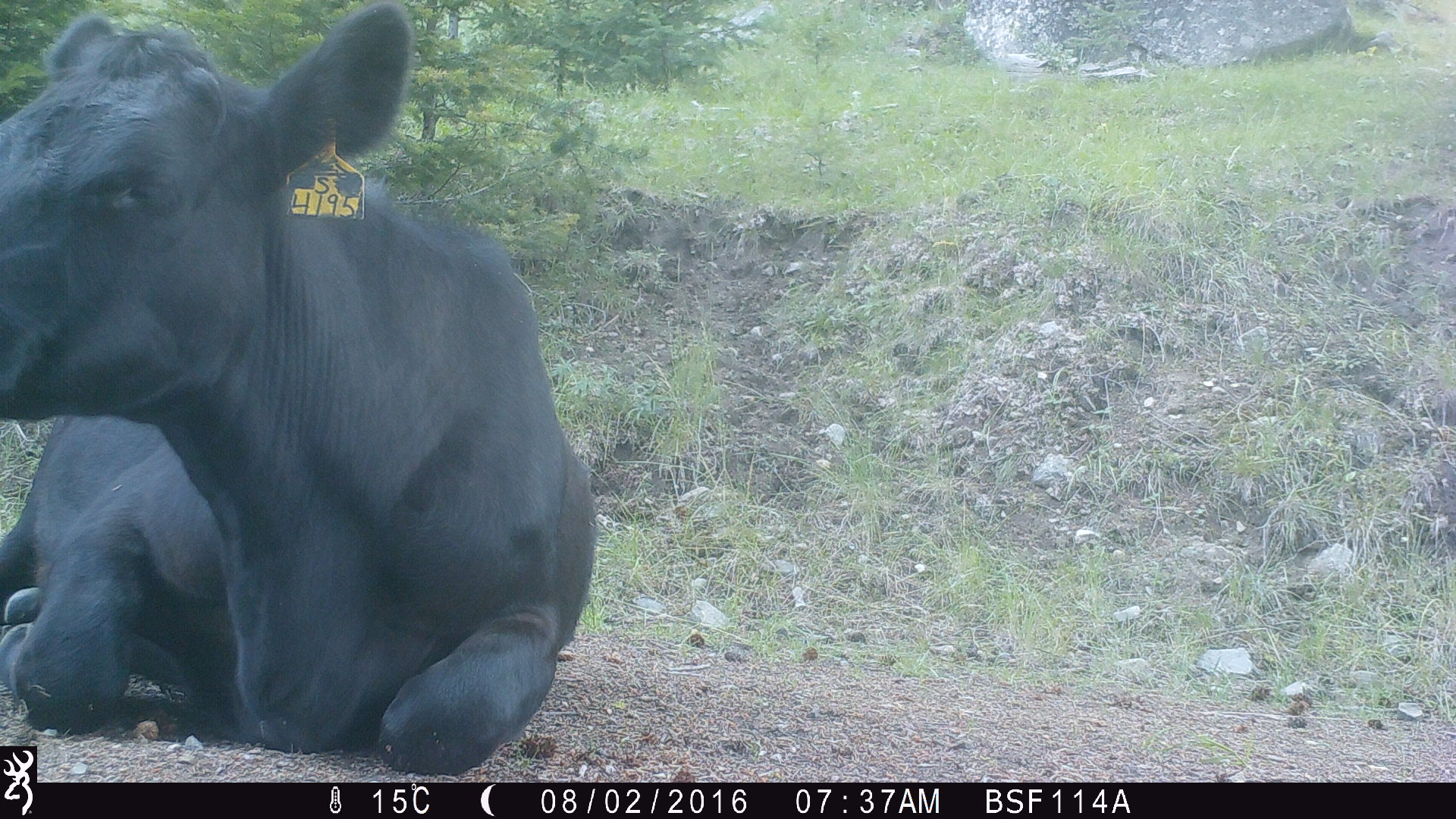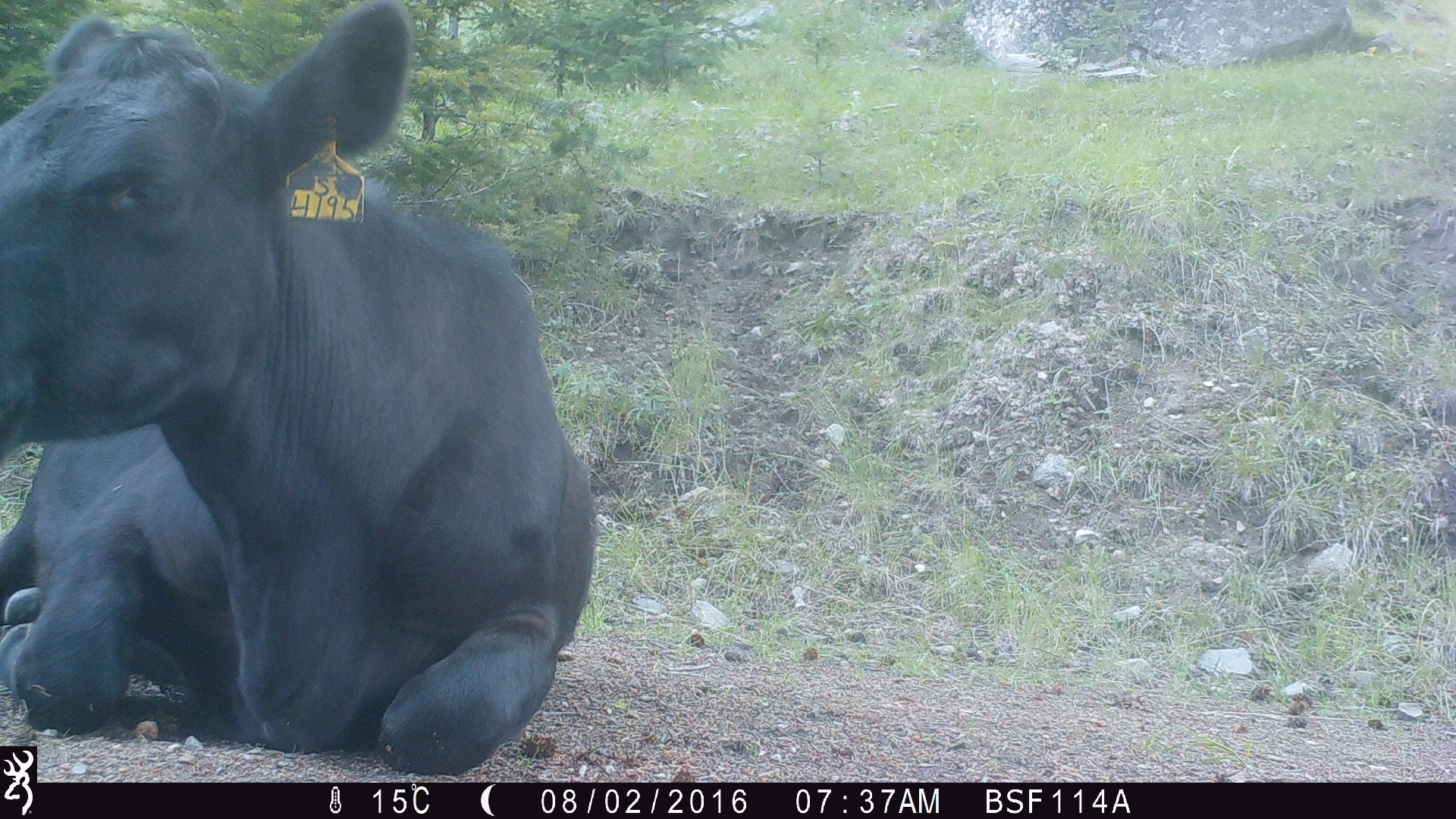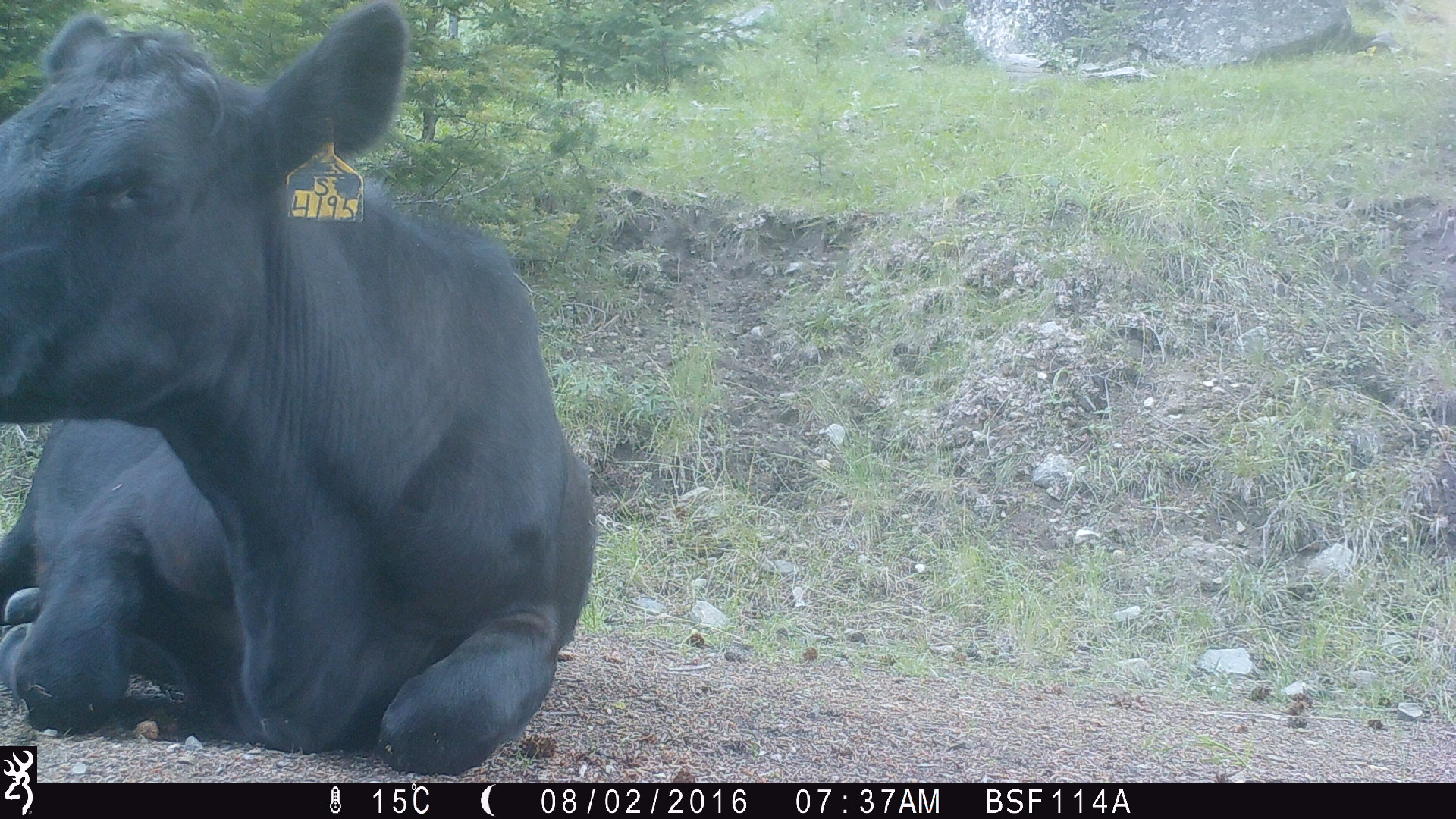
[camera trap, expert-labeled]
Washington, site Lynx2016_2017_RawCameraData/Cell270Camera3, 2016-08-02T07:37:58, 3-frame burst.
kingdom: Animalia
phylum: Chordata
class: Mammalia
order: Artiodactyla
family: Bovidae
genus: Bos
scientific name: Bos taurus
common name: domestic cattle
Domestic cattle (Bos taurus). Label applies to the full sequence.